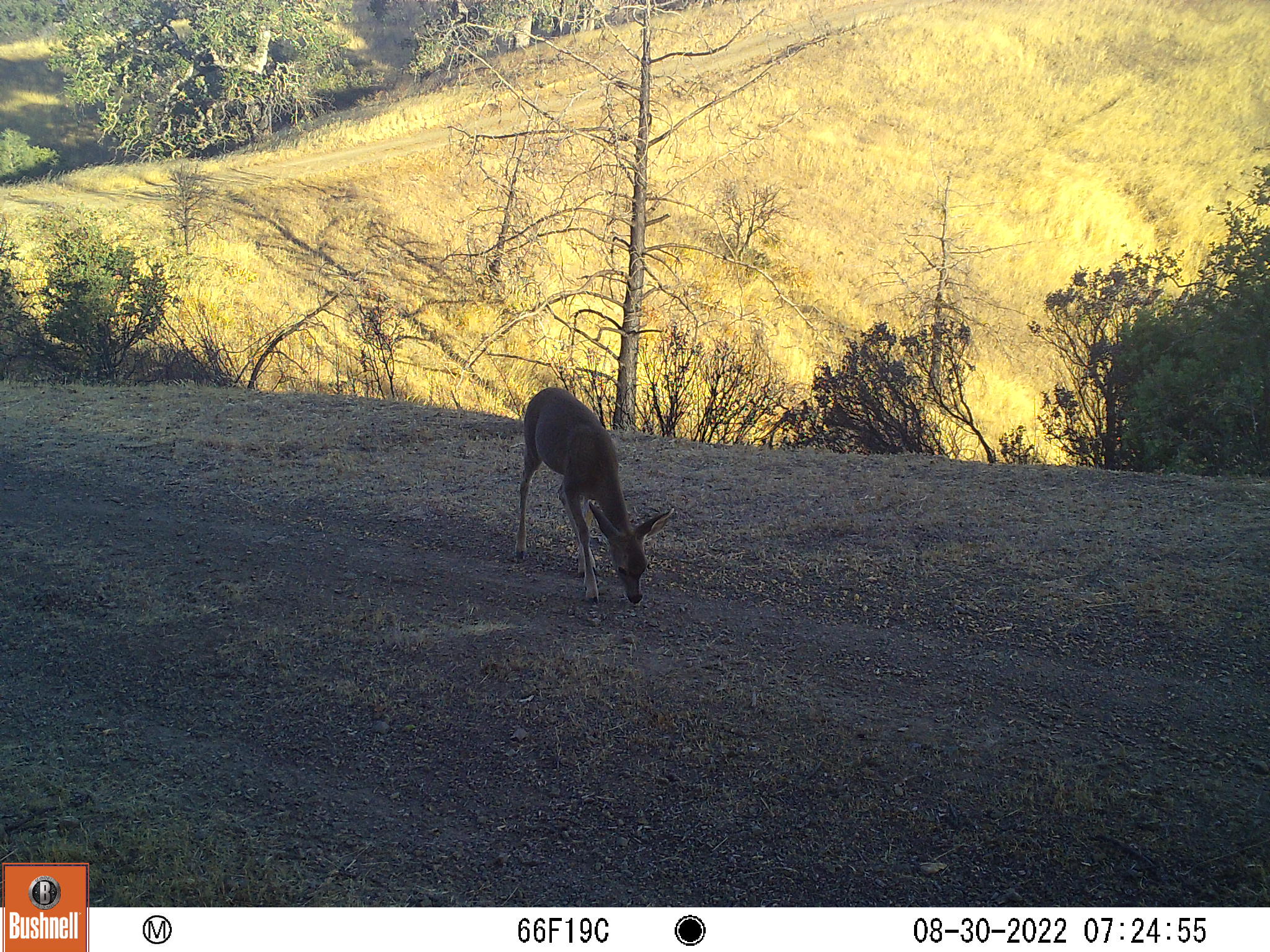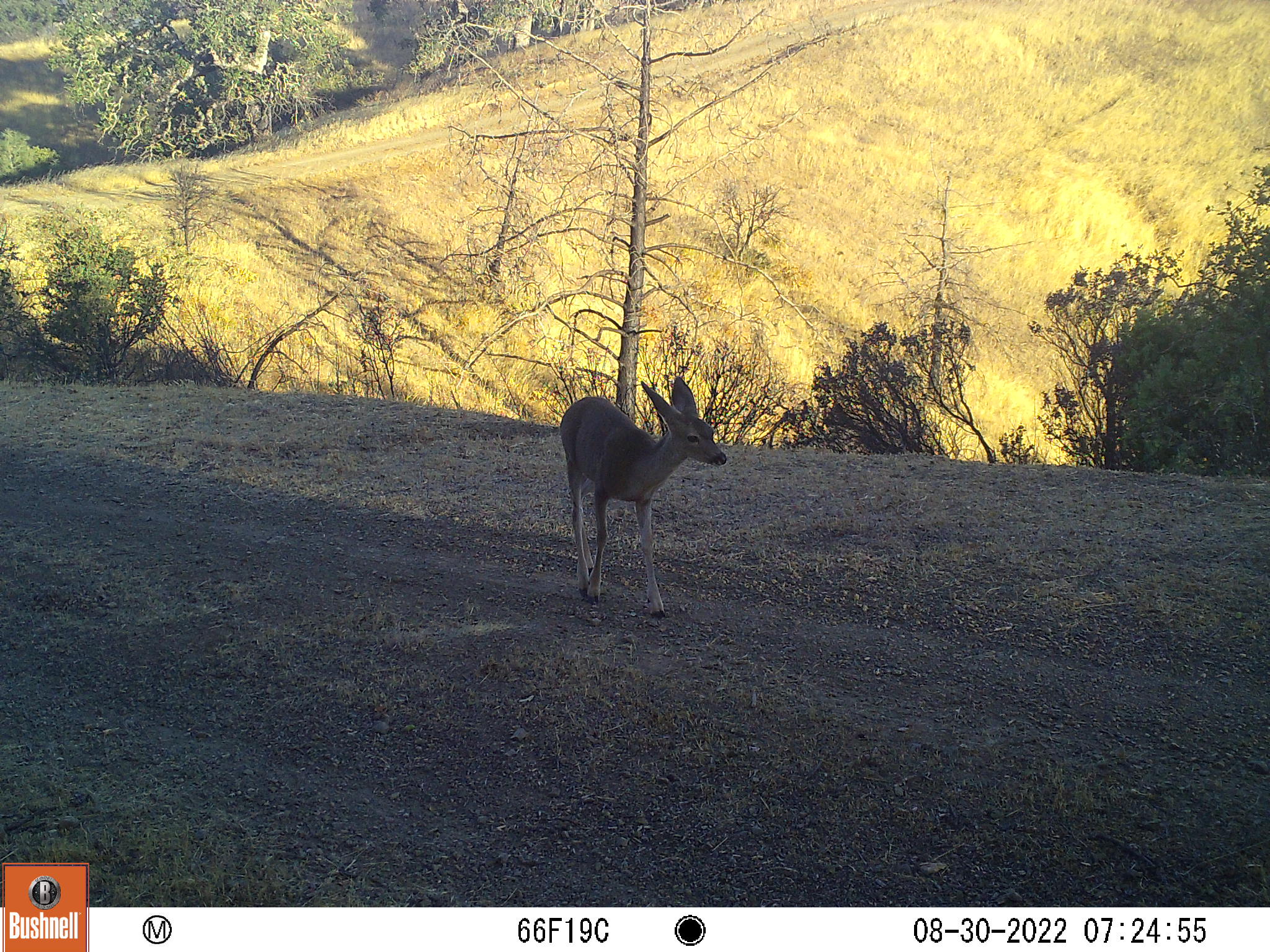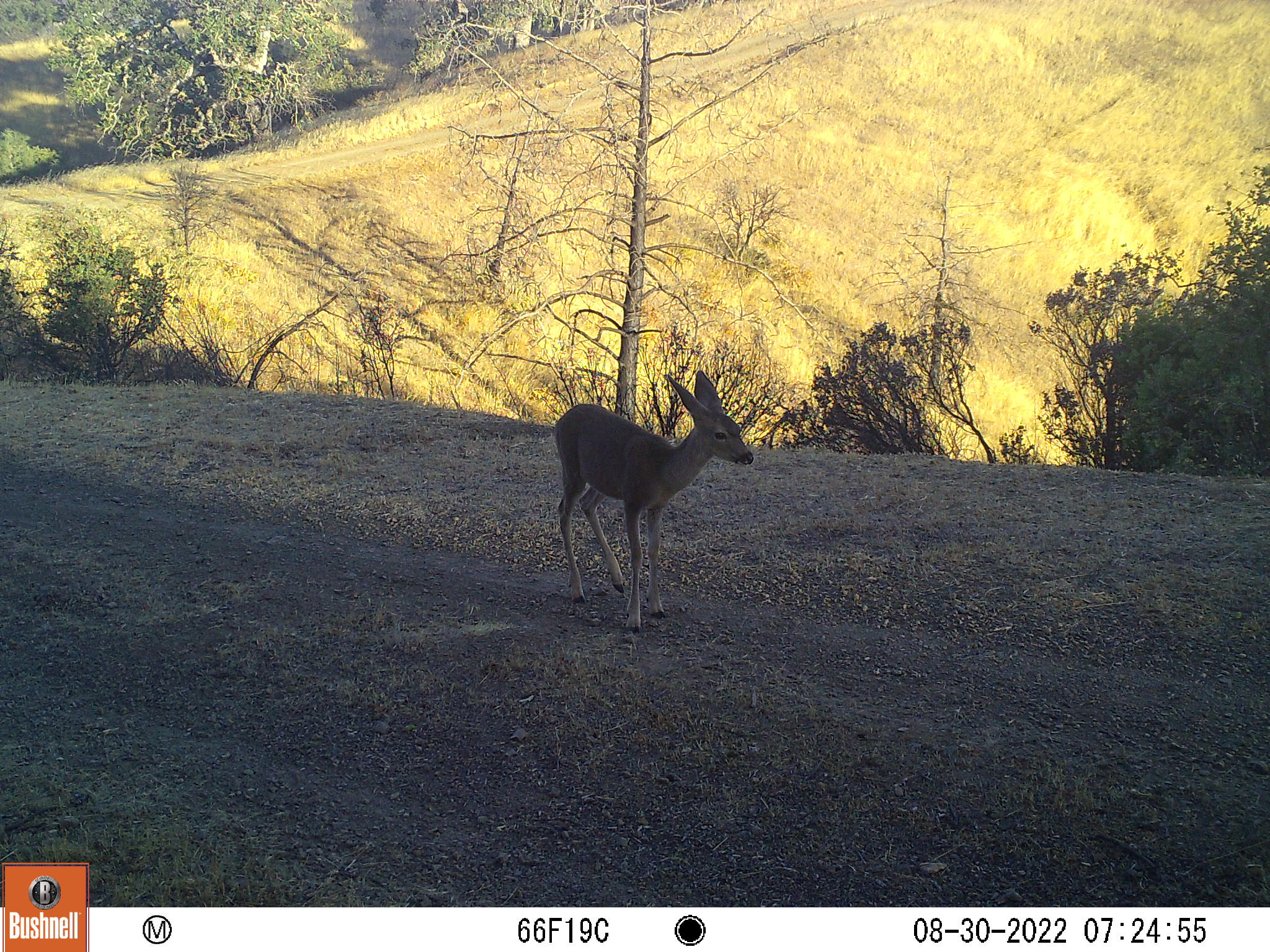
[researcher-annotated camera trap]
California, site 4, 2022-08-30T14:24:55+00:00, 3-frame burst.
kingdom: Animalia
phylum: Chordata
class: Mammalia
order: Artiodactyla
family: Cervidae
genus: Odocoileus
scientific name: Odocoileus hemionus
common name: mule deer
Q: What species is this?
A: Mule deer (Odocoileus hemionus).